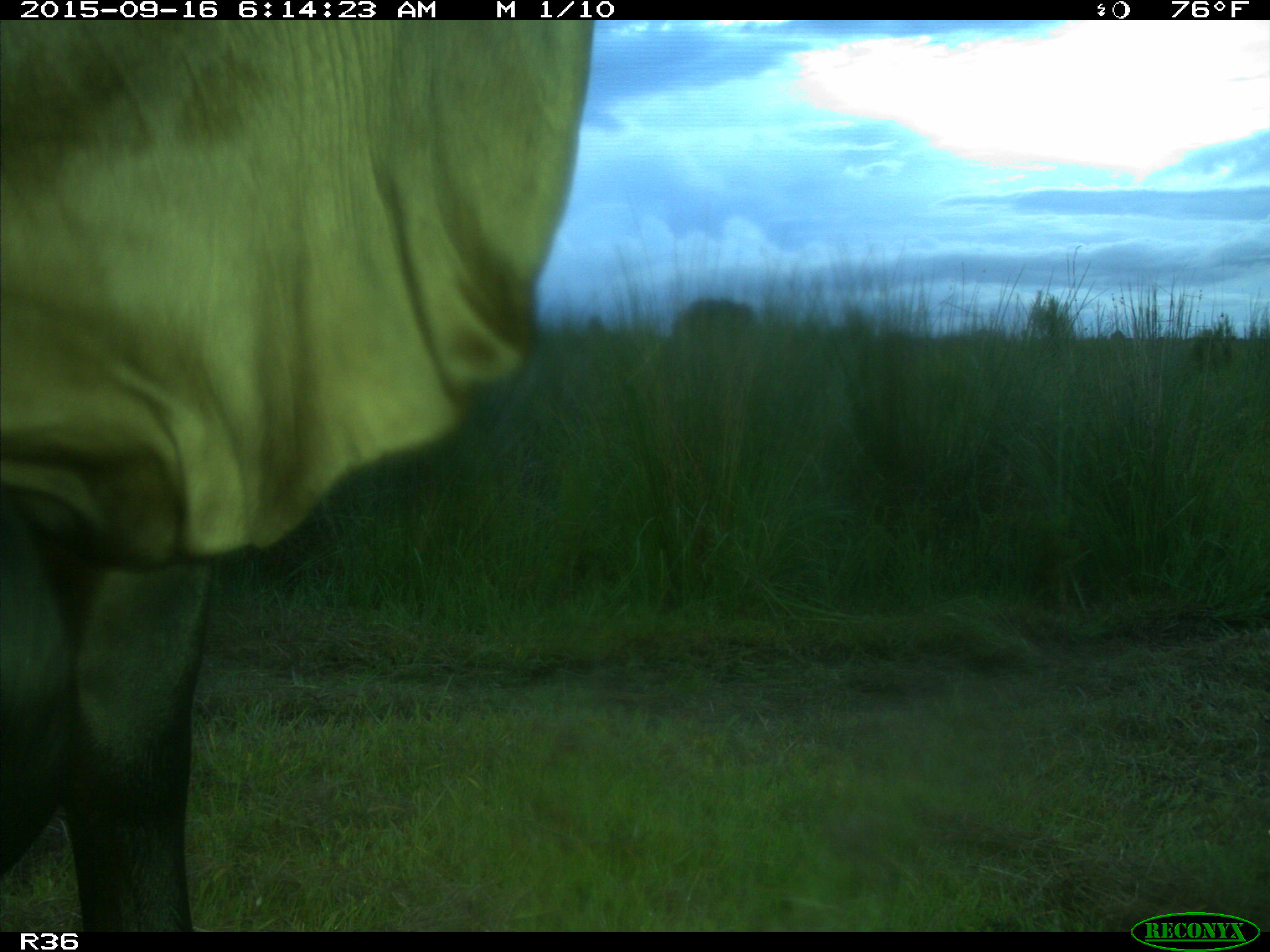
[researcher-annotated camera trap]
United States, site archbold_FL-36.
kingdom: Animalia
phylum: Chordata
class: Mammalia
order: Artiodactyla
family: Bovidae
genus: Bos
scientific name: Bos taurus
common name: domestic cow